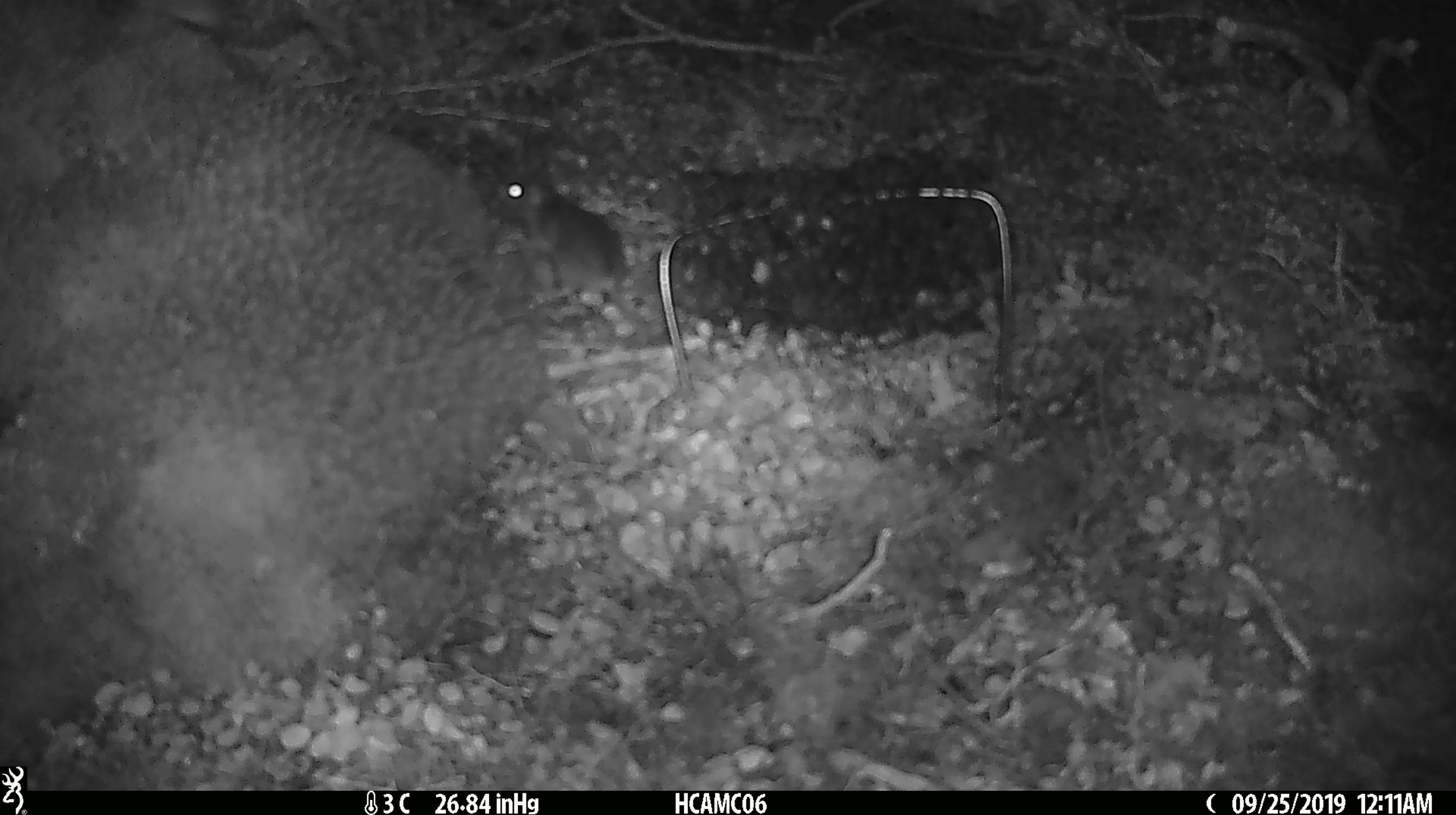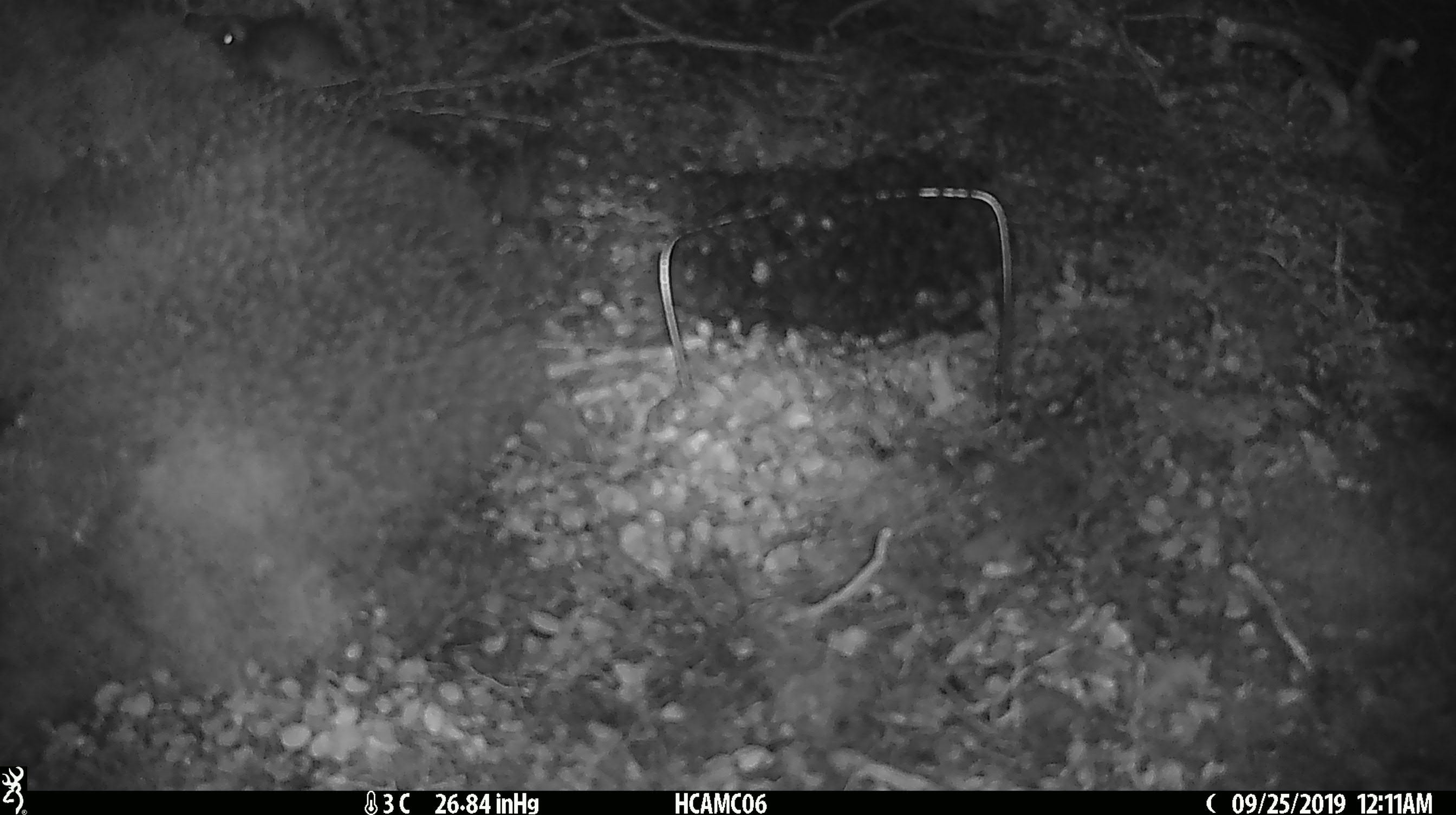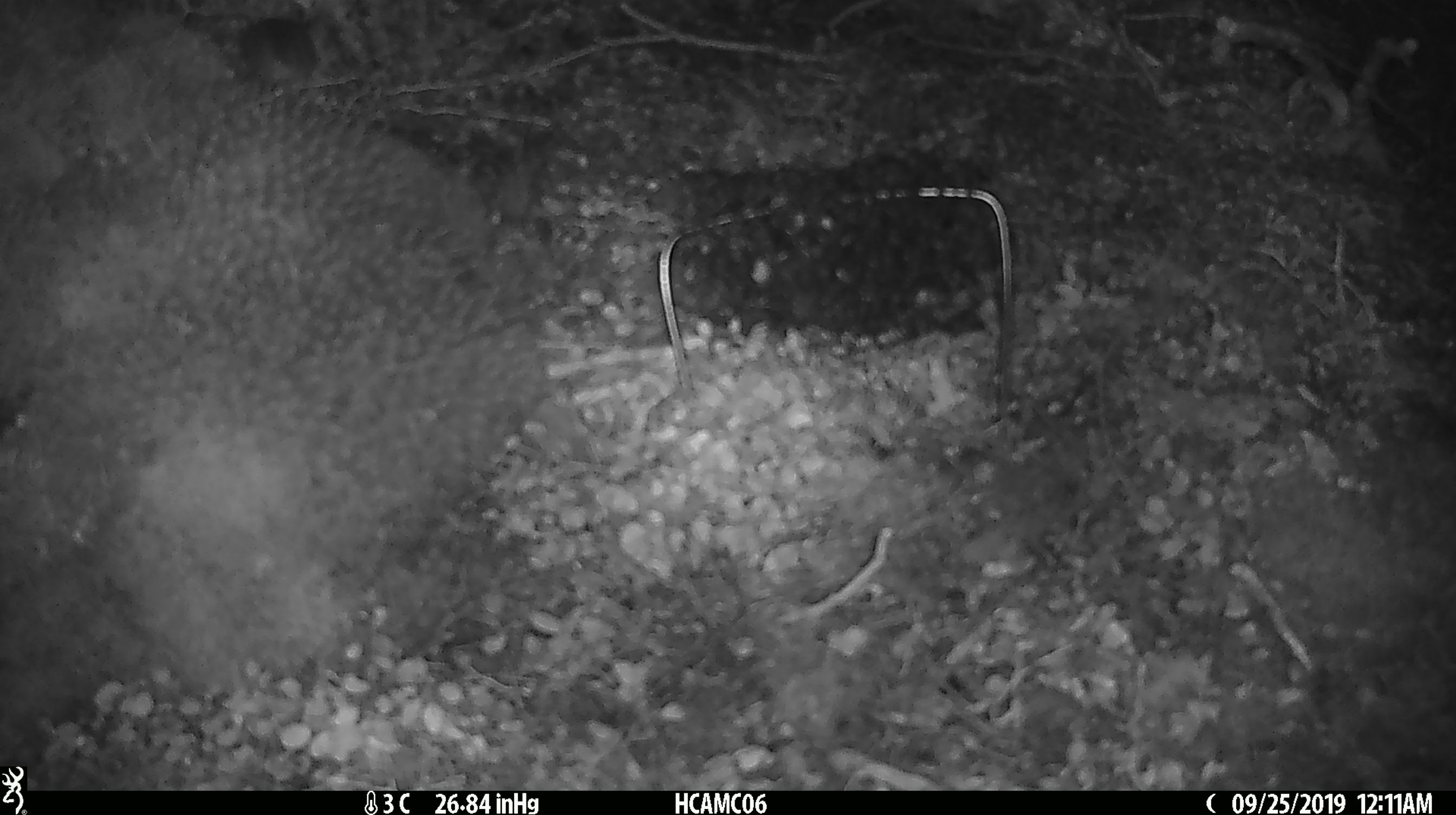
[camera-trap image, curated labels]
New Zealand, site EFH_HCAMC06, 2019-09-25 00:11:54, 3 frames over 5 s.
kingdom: Animalia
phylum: Chordata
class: Mammalia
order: Rodentia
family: Muridae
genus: Mus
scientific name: Mus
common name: mouse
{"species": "mouse (Mus)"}